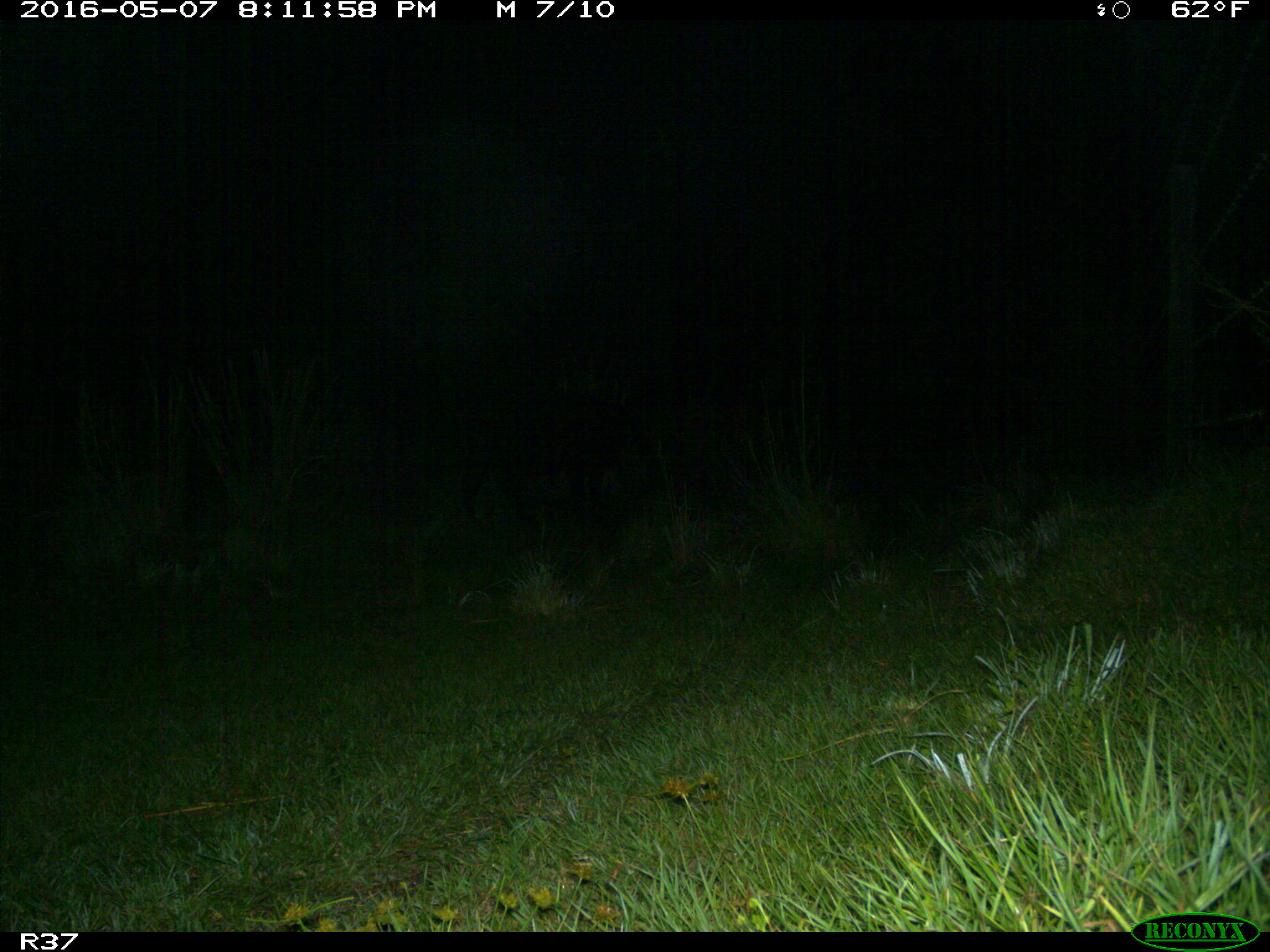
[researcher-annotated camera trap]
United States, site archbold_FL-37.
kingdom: Animalia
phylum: Chordata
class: Mammalia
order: Artiodactyla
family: Bovidae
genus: Bos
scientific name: Bos taurus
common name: domestic cow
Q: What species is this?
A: Bos taurus (domestic cow).